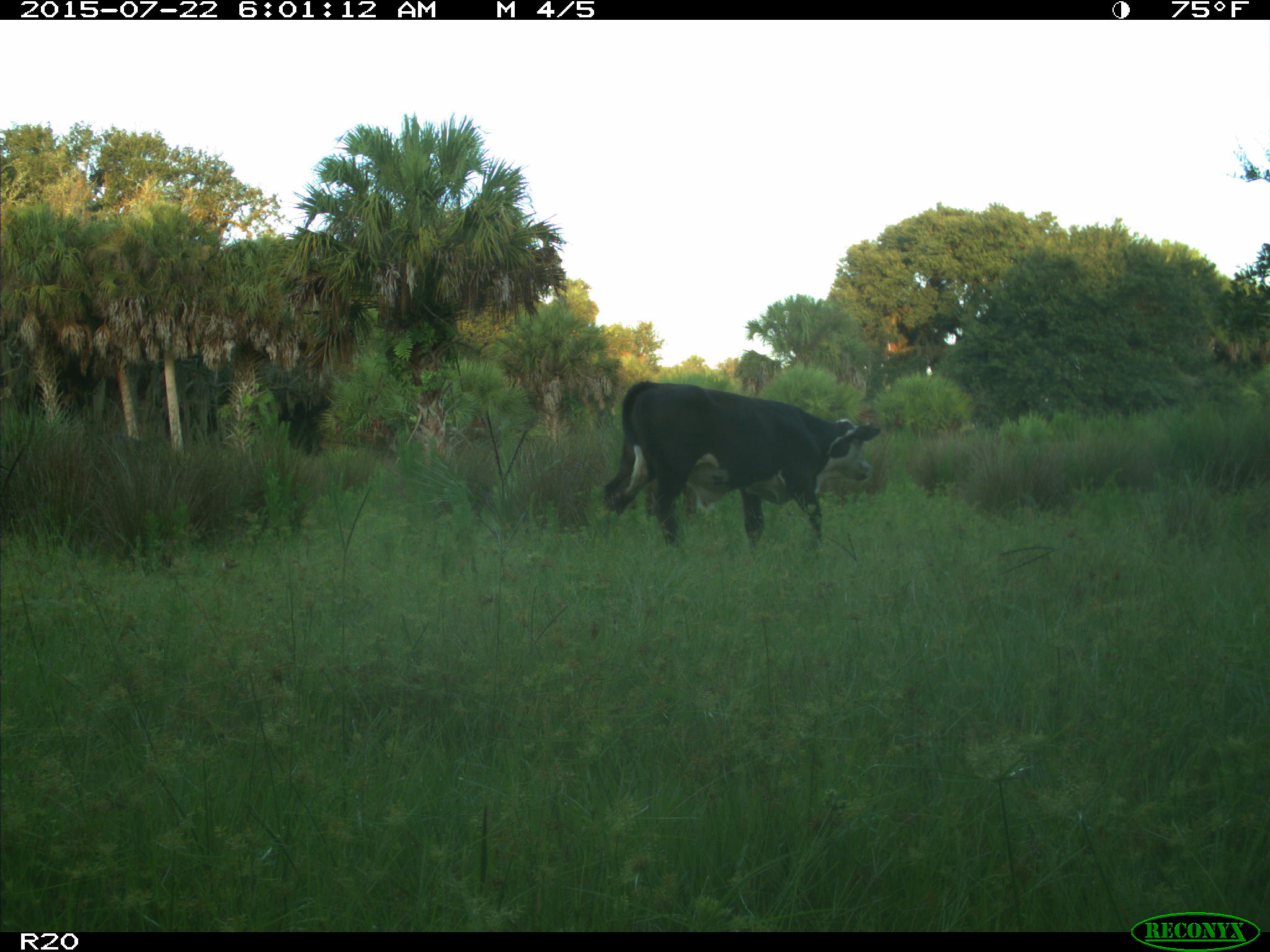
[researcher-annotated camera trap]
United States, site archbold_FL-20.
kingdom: Animalia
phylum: Chordata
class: Mammalia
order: Artiodactyla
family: Bovidae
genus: Bos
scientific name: Bos taurus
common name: domestic cow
Bos taurus (domestic cow).